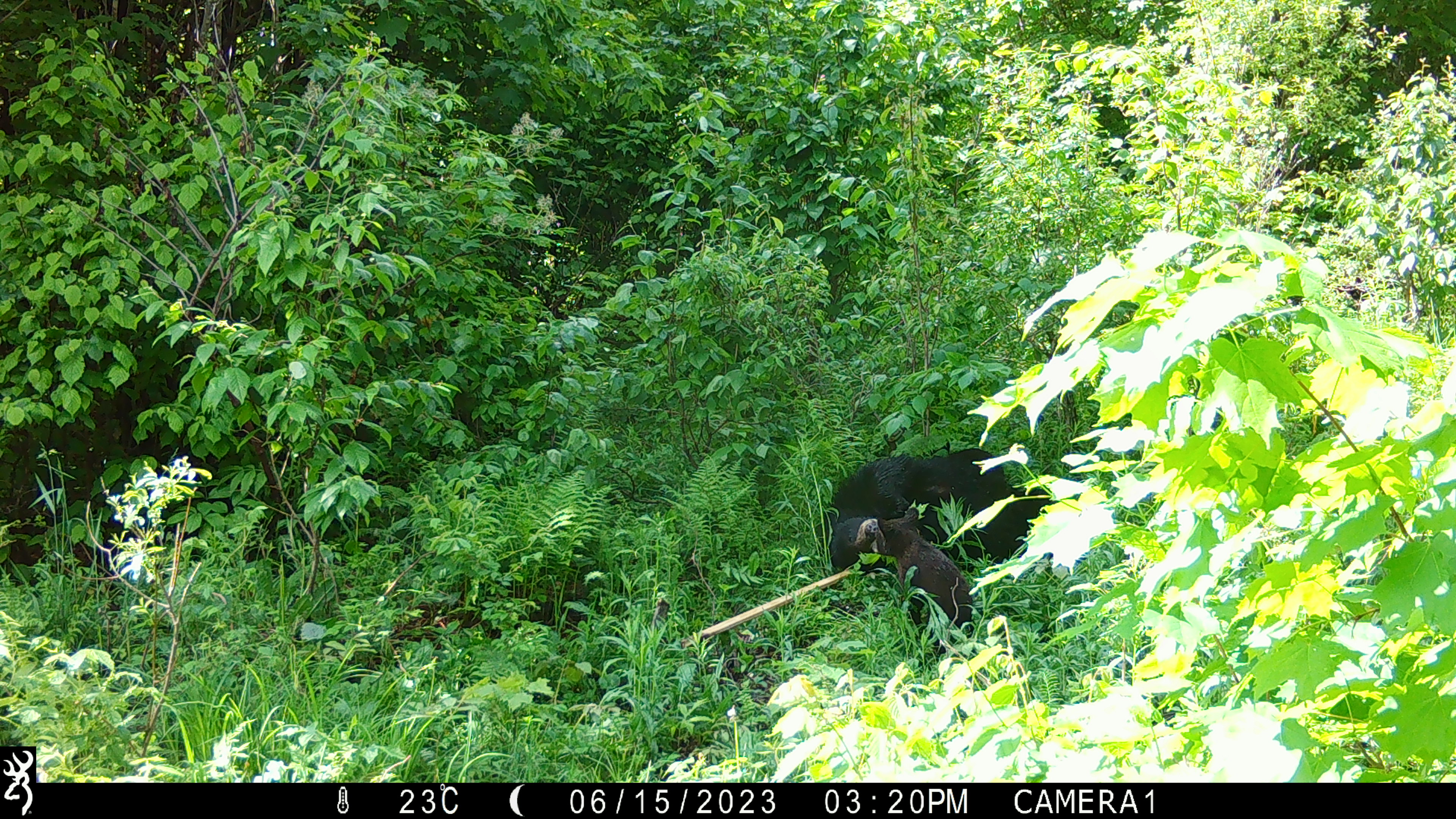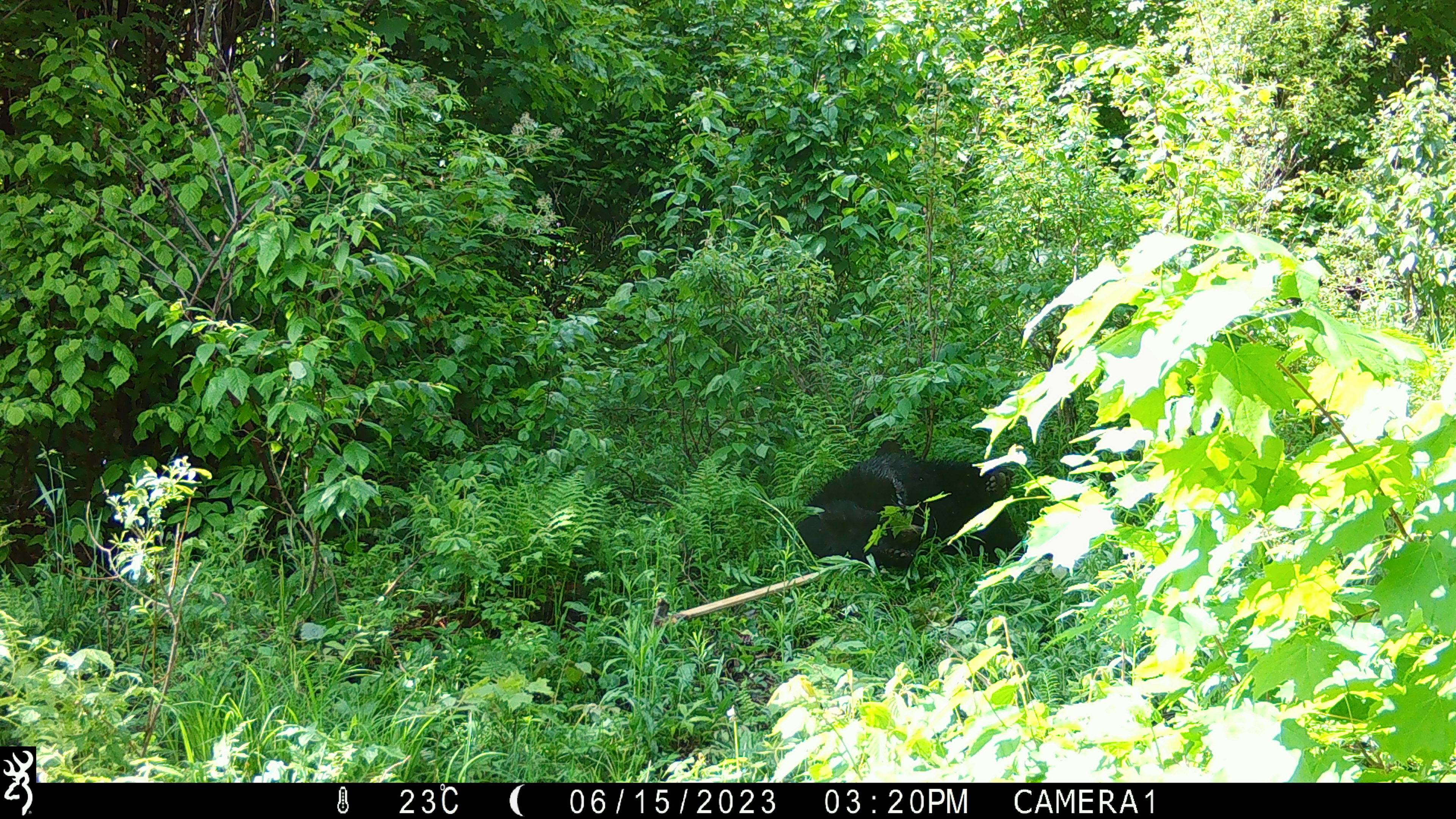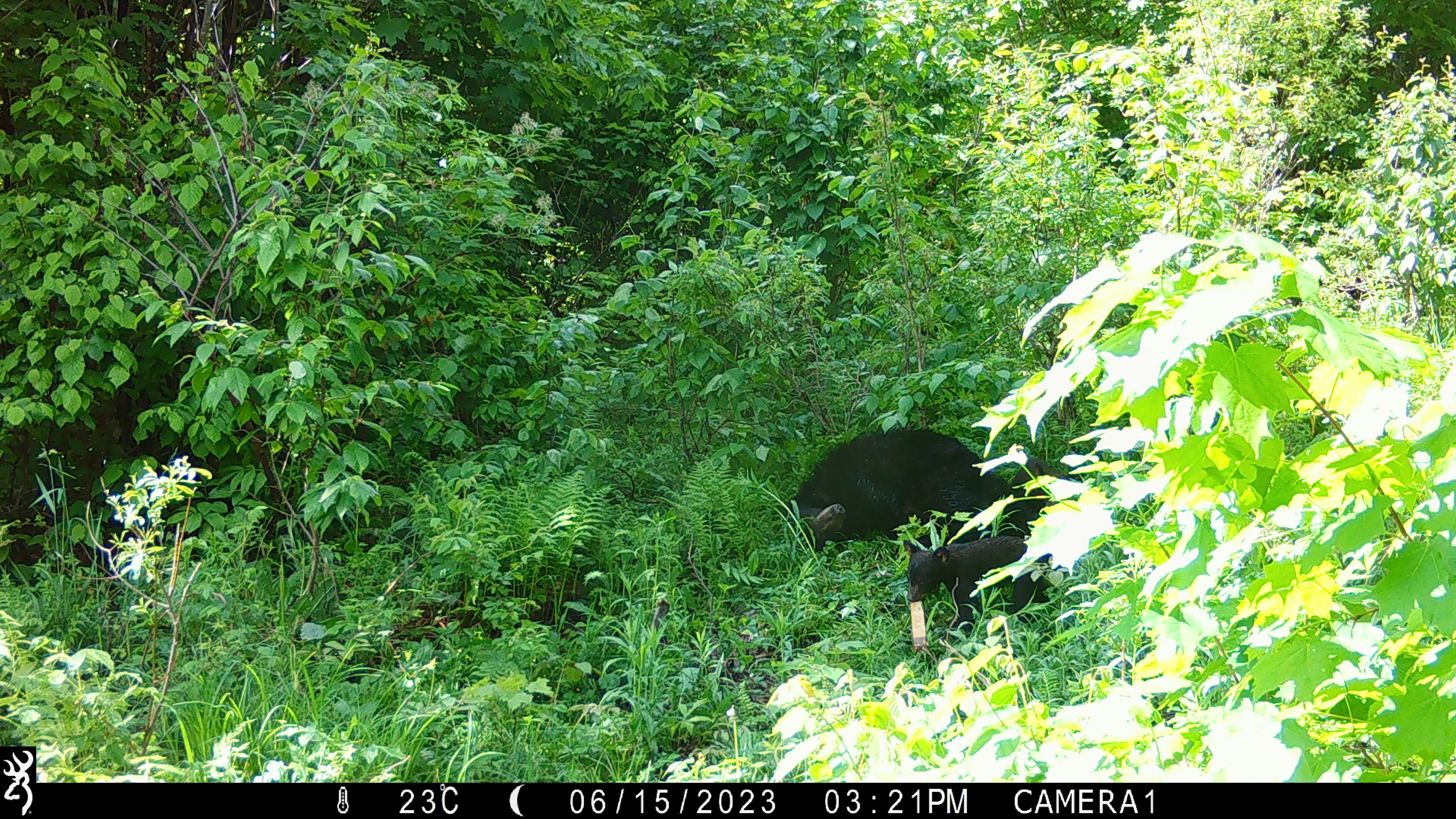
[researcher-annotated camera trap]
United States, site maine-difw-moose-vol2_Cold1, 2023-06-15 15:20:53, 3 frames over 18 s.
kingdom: Animalia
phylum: Chordata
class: Mammalia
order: Carnivora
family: Ursidae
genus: Ursus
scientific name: Ursus americanus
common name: black bear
Black bear (Ursus americanus).